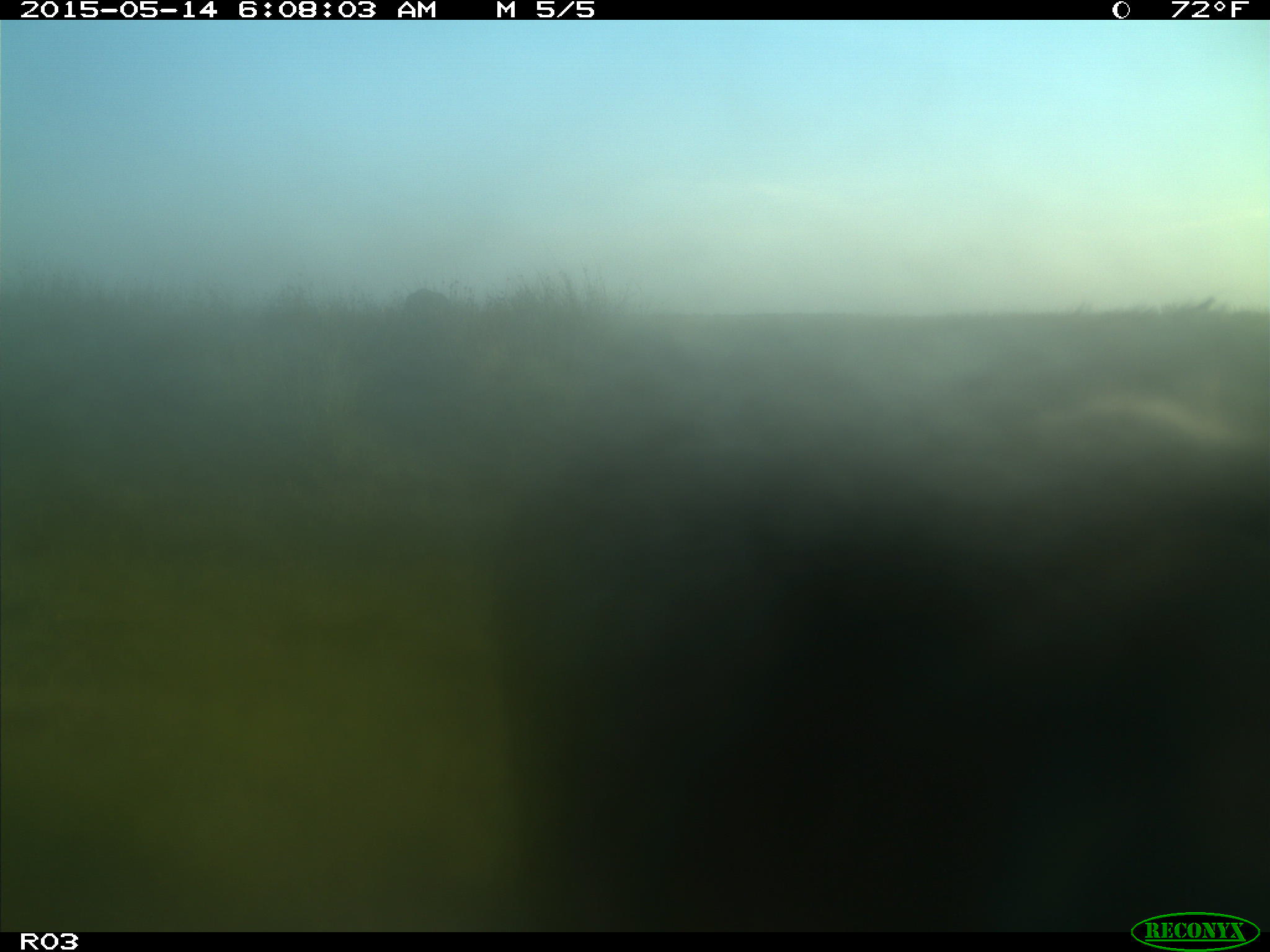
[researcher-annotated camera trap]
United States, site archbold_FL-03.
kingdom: Animalia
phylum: Chordata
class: Mammalia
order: Artiodactyla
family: Bovidae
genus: Bos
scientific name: Bos taurus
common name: domestic cow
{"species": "Bos taurus (domestic cow)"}